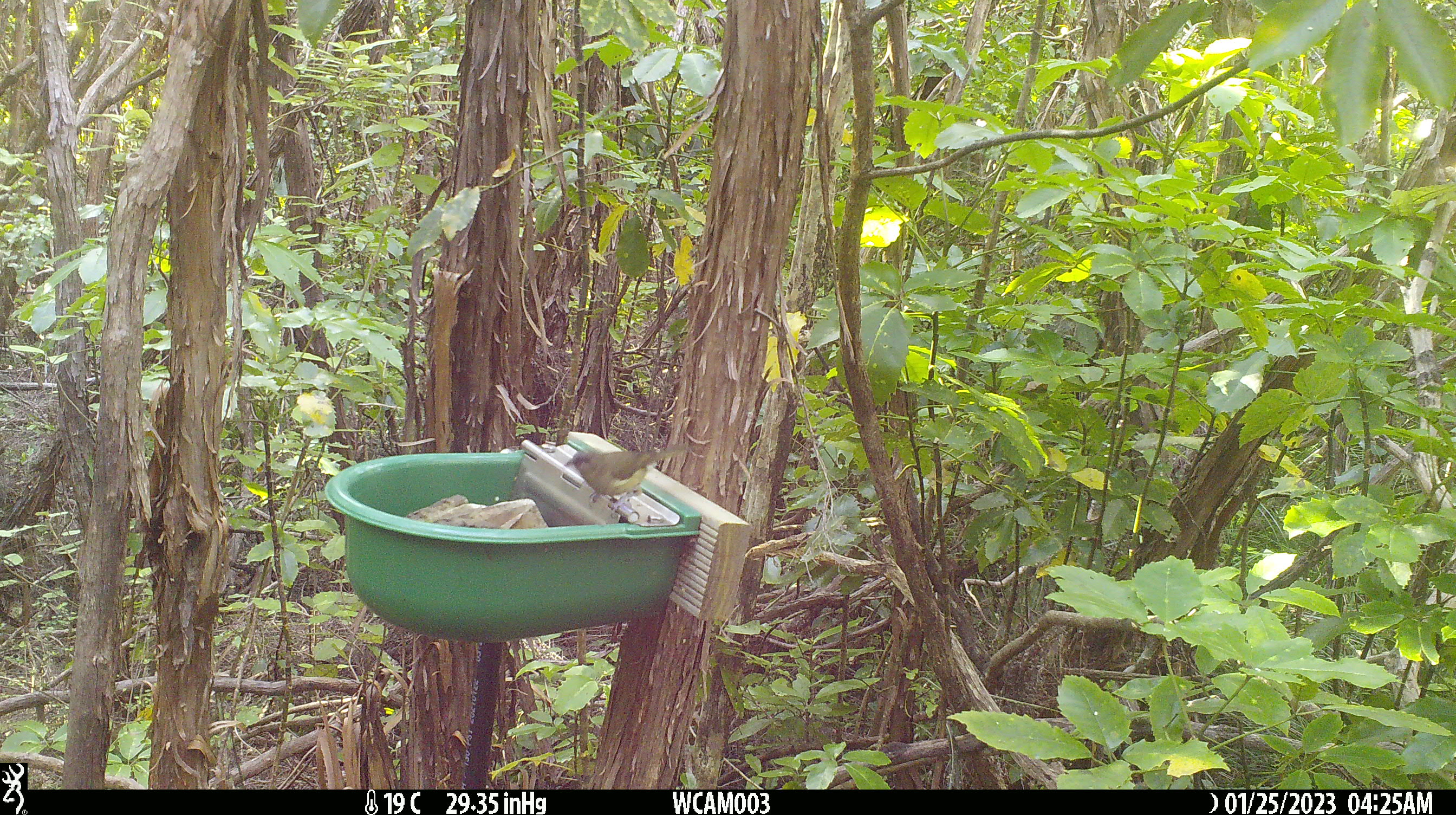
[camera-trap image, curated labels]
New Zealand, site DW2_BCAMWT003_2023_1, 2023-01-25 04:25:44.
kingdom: Animalia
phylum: Chordata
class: Aves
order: Passeriformes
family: Meliphagidae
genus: Anthornis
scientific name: Anthornis melanura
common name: new zealand bellbird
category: bellbird